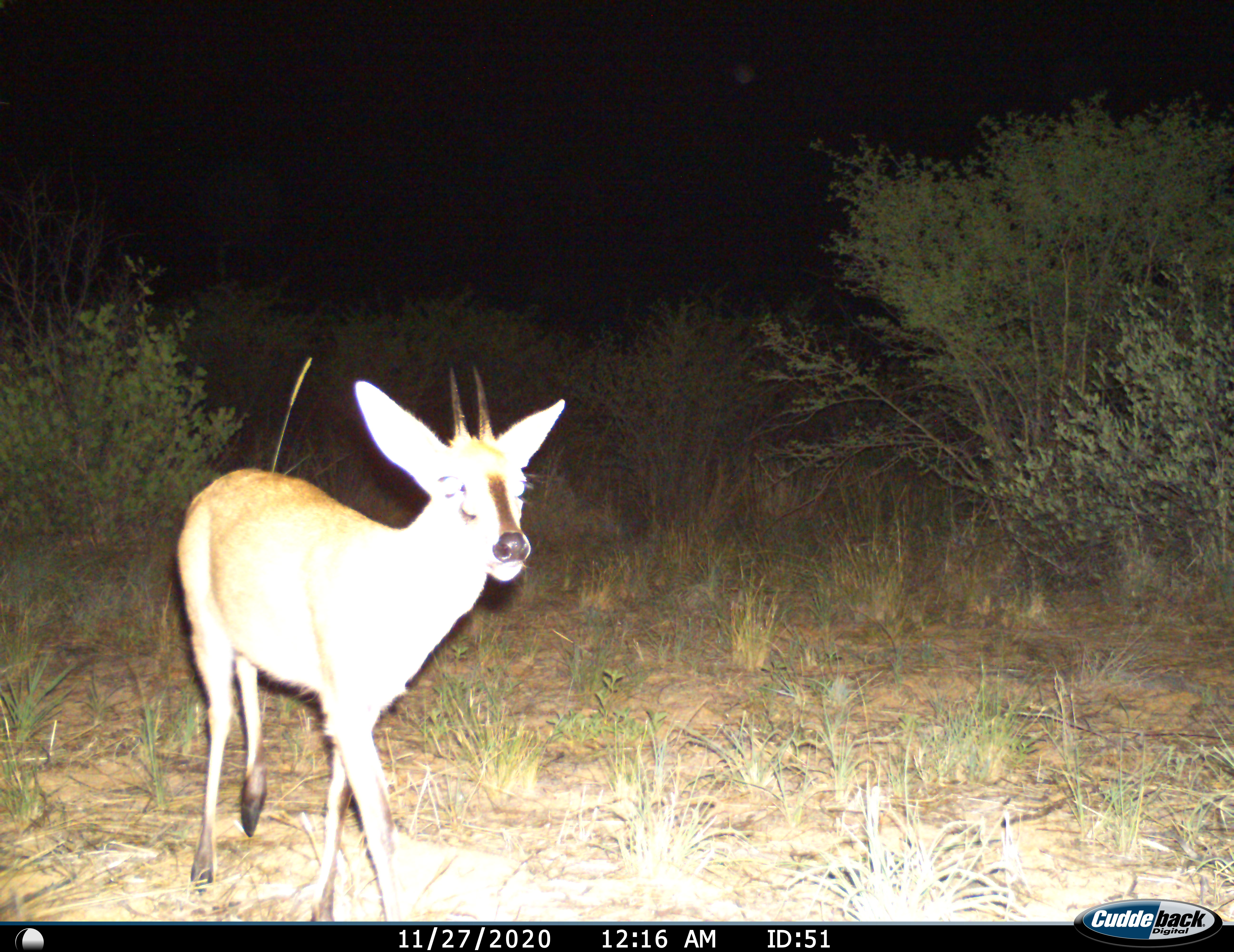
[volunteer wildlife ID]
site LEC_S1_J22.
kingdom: Animalia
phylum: Chordata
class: Mammalia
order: Artiodactyla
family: Bovidae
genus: Sylvicapra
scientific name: Sylvicapra grimmia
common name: common duiker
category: duikercommongrey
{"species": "duikercommongrey (common duiker) (Sylvicapra grimmia)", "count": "1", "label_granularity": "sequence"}